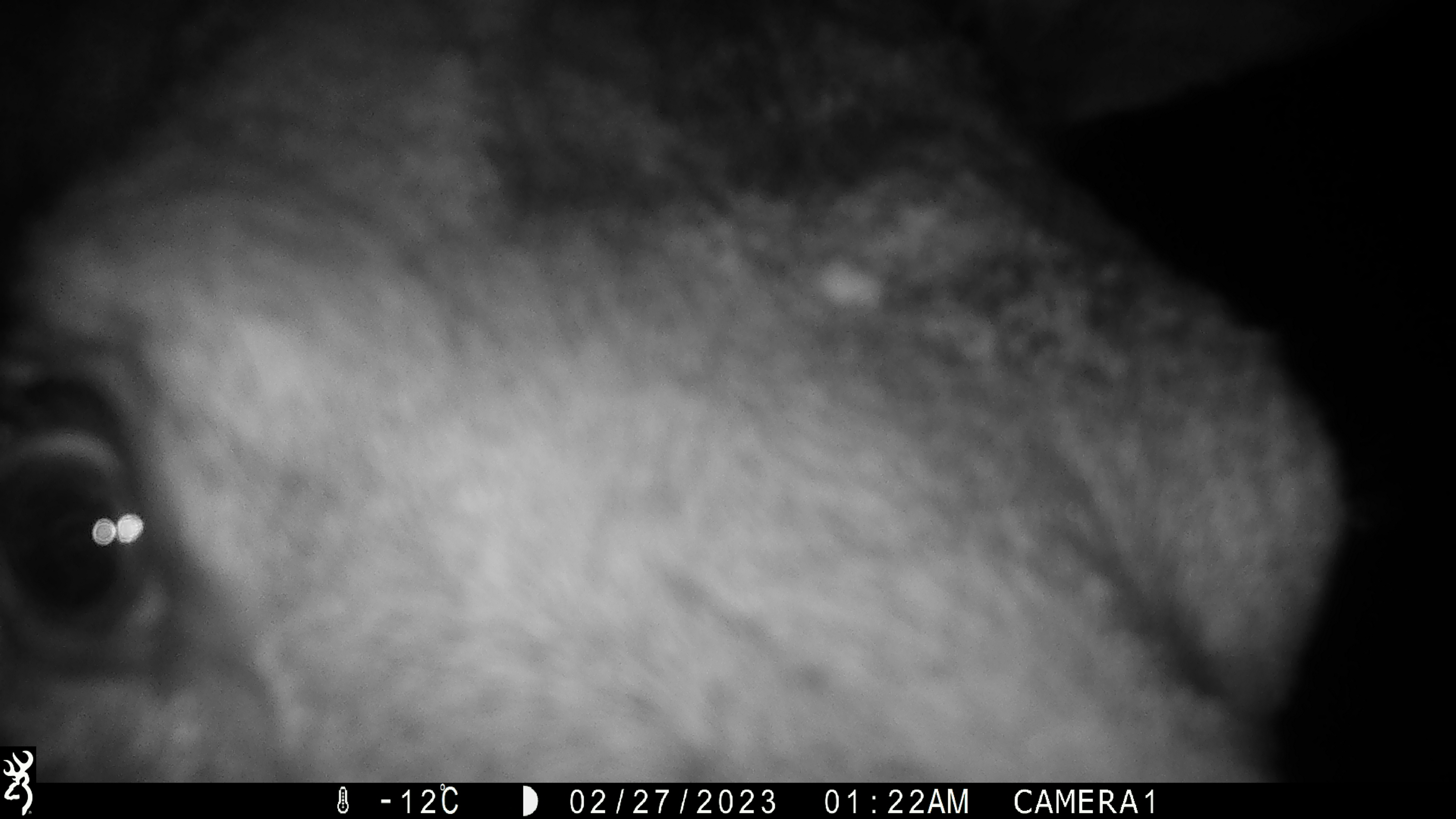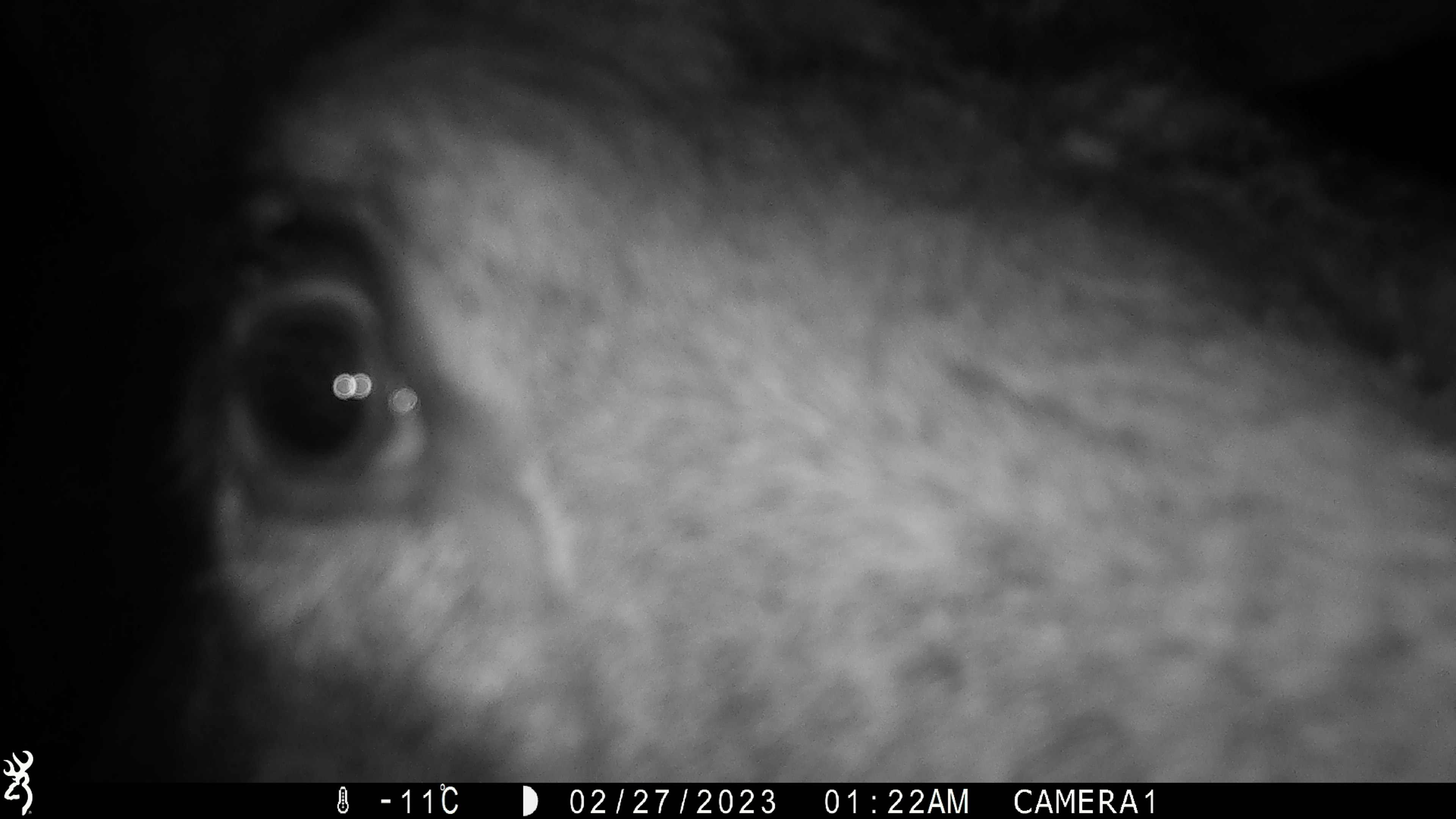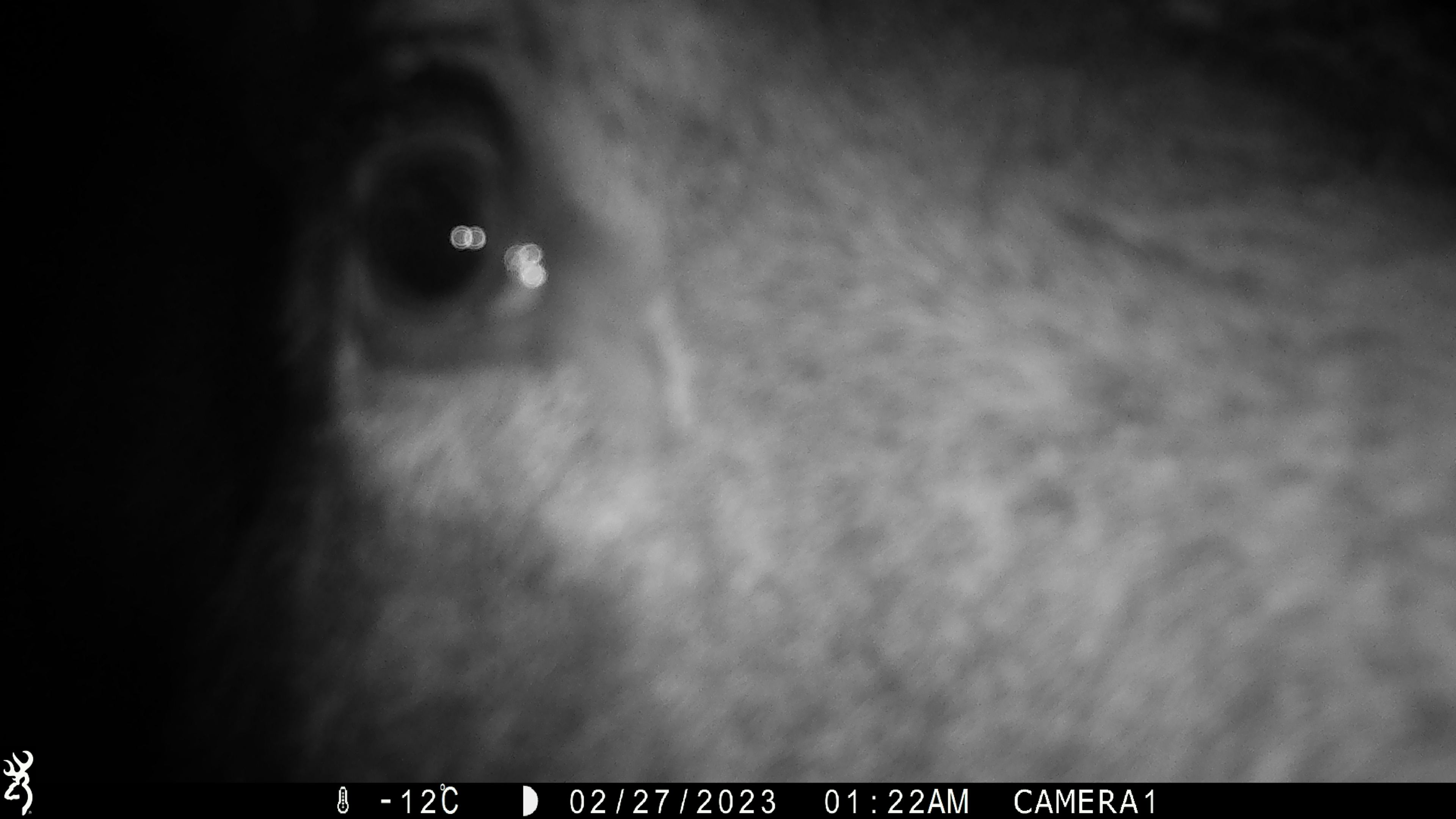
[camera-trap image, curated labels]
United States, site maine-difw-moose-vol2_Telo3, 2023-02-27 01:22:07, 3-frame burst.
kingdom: Animalia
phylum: Chordata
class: Mammalia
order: Artiodactyla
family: Cervidae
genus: Alces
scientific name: Alces alces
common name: moose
Moose (Alces alces).